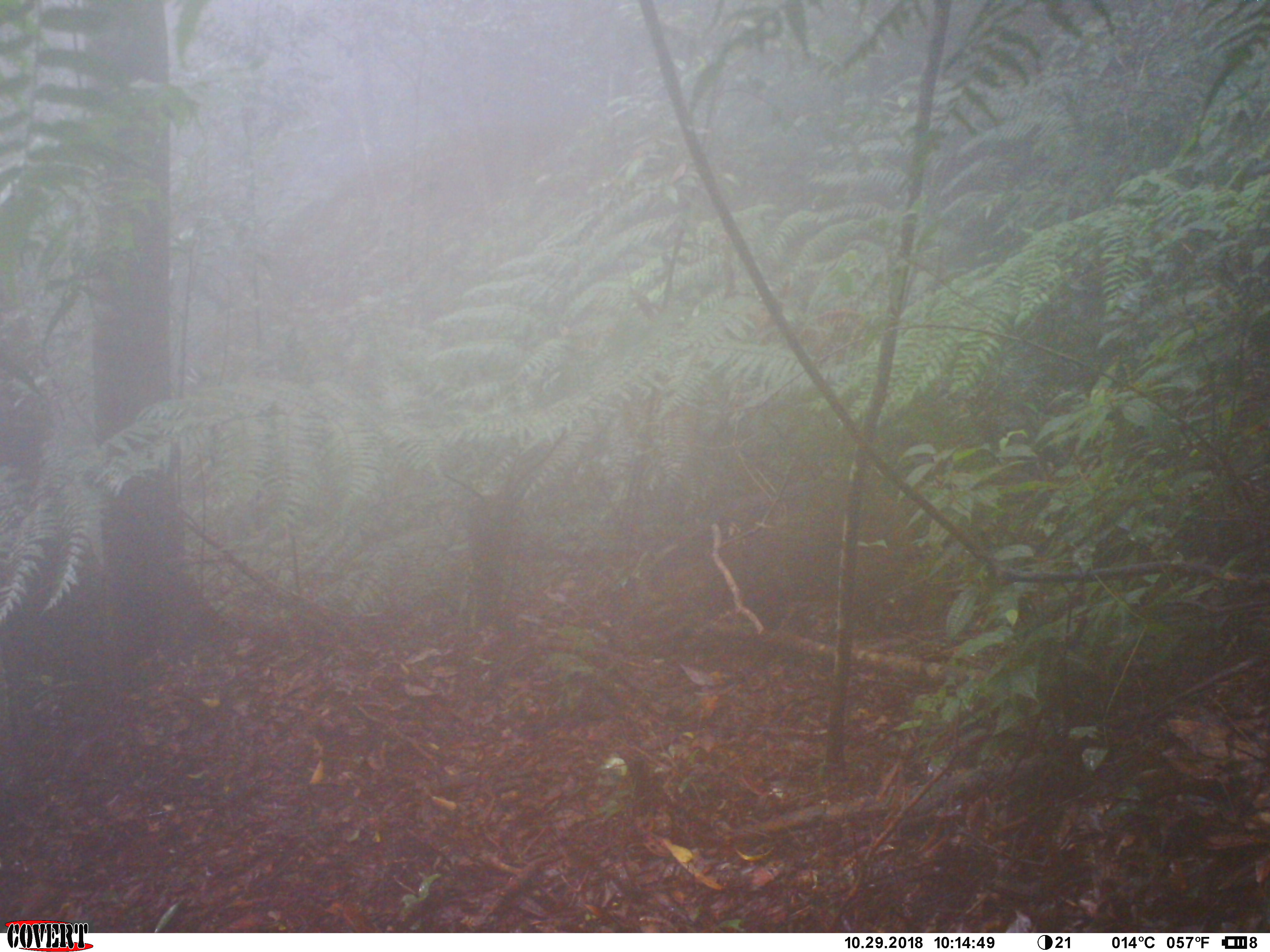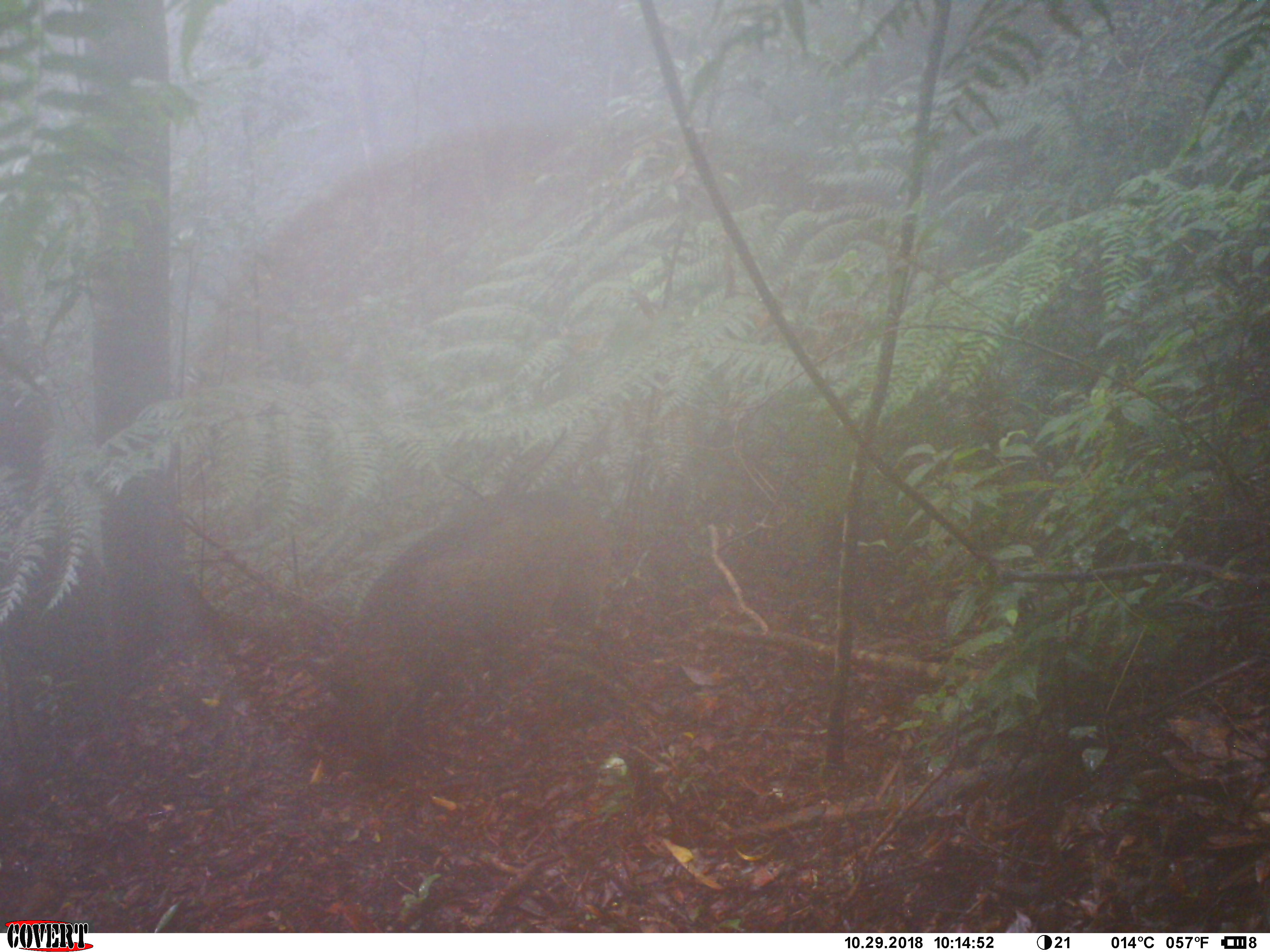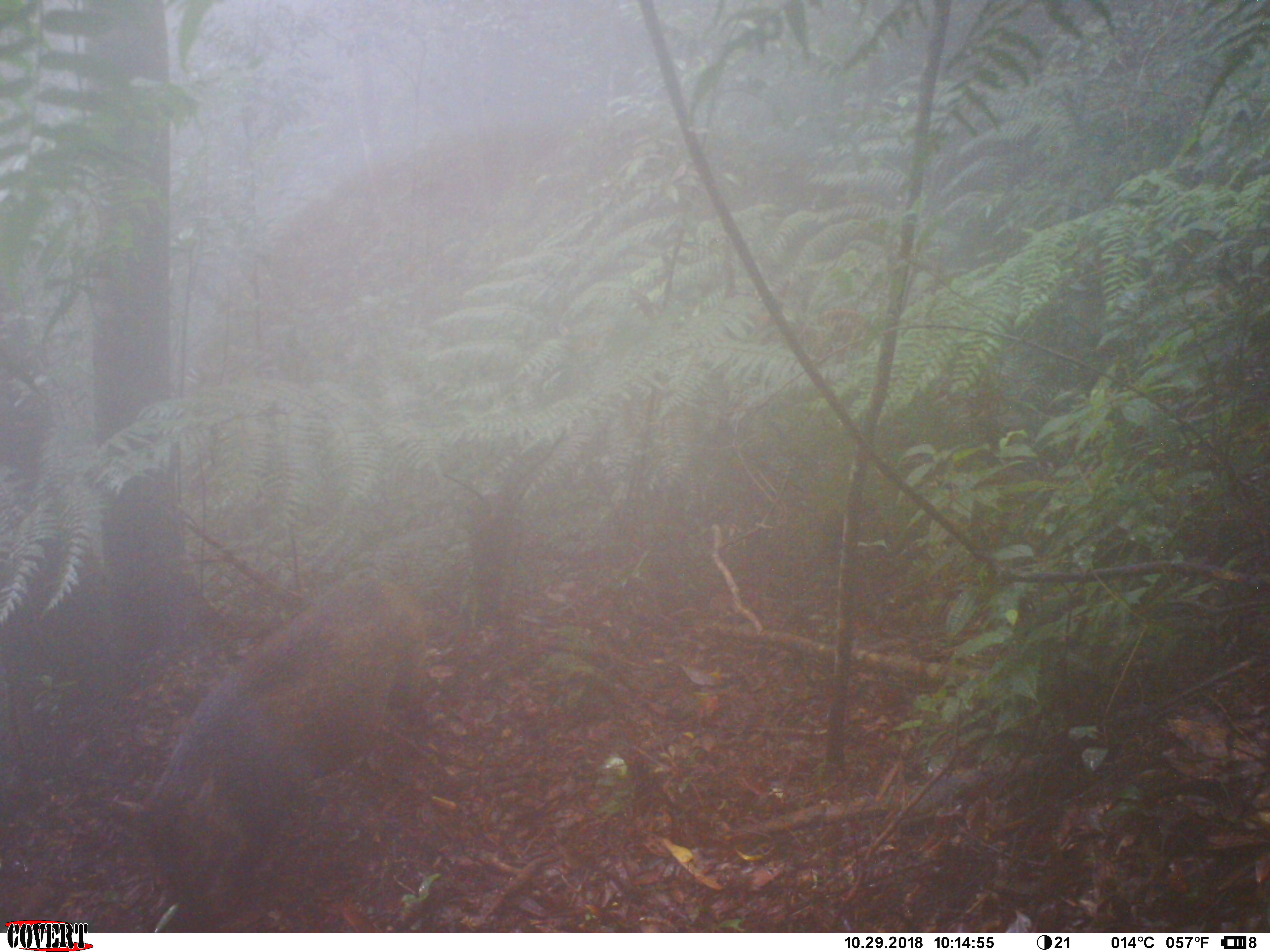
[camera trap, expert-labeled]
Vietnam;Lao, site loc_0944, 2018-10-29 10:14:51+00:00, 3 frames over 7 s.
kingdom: Animalia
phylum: Chordata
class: Mammalia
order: Artiodactyla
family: Suidae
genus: Sus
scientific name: Sus scrofa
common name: eurasian wild pig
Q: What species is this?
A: Eurasian wild pig (Sus scrofa).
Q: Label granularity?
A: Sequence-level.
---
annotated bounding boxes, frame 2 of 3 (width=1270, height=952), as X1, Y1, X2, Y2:
eurasian wild pig: 300, 479, 612, 752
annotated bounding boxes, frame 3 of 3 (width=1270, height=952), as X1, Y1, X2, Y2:
eurasian wild pig: 146, 569, 430, 931